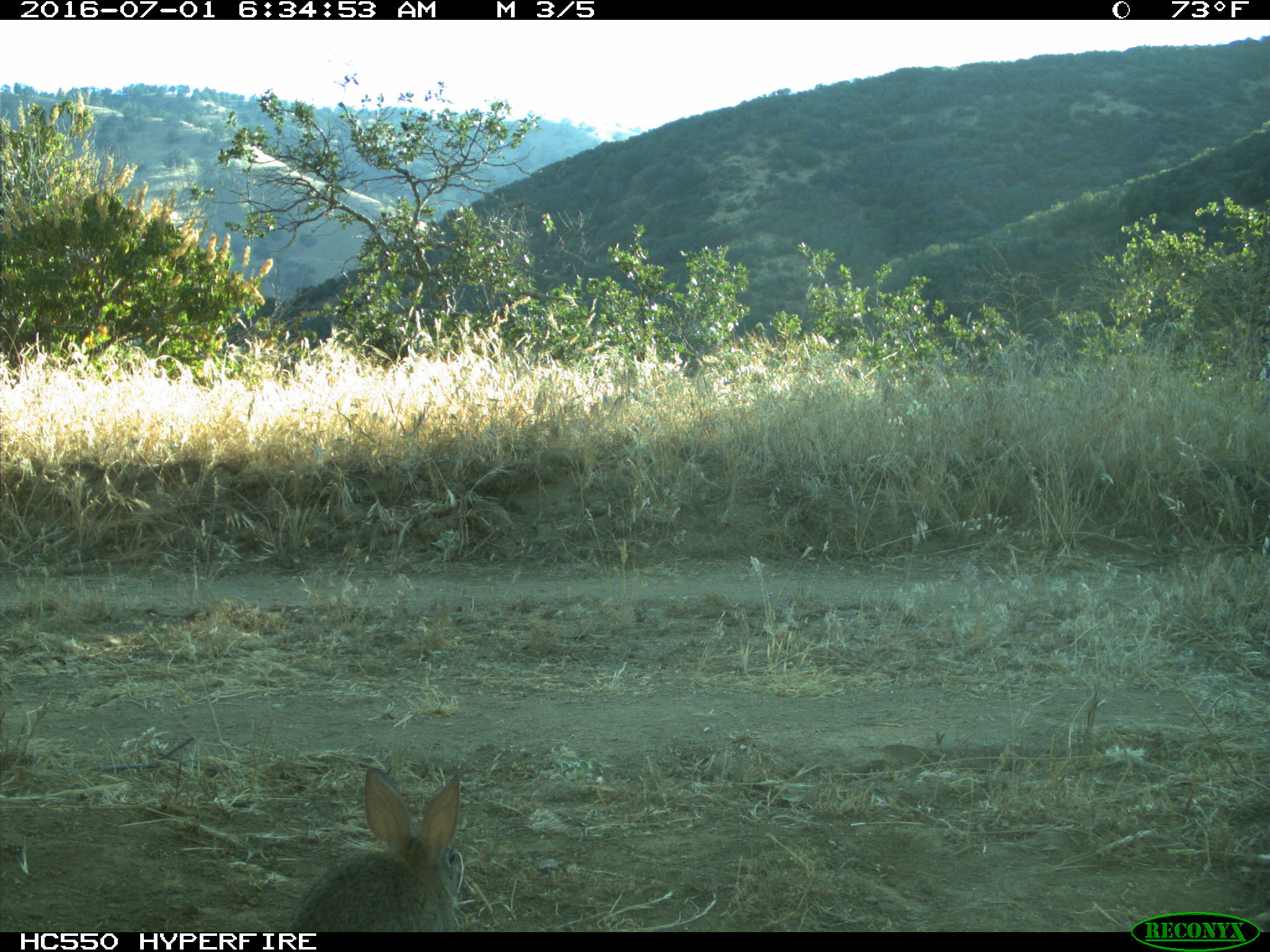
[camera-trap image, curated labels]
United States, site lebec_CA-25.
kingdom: Animalia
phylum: Chordata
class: Mammalia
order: Lagomorpha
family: Leporidae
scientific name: Leporidae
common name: rabbits and hares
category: unidentified rabbit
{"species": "unidentified rabbit (rabbits and hares) (Leporidae)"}